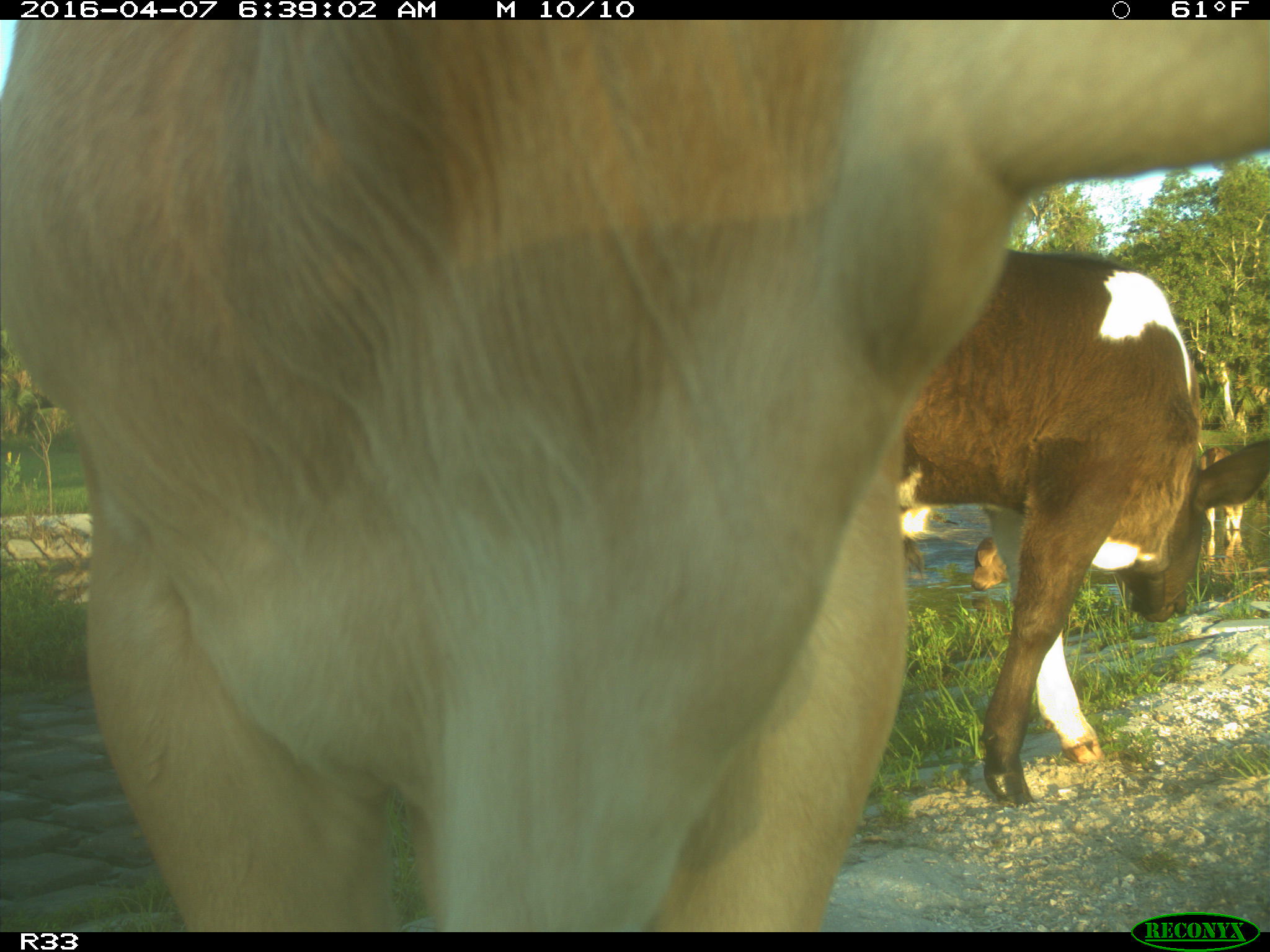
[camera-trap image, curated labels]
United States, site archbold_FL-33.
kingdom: Animalia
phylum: Chordata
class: Mammalia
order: Artiodactyla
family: Bovidae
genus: Bos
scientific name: Bos taurus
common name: domestic cow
Bos taurus (domestic cow).